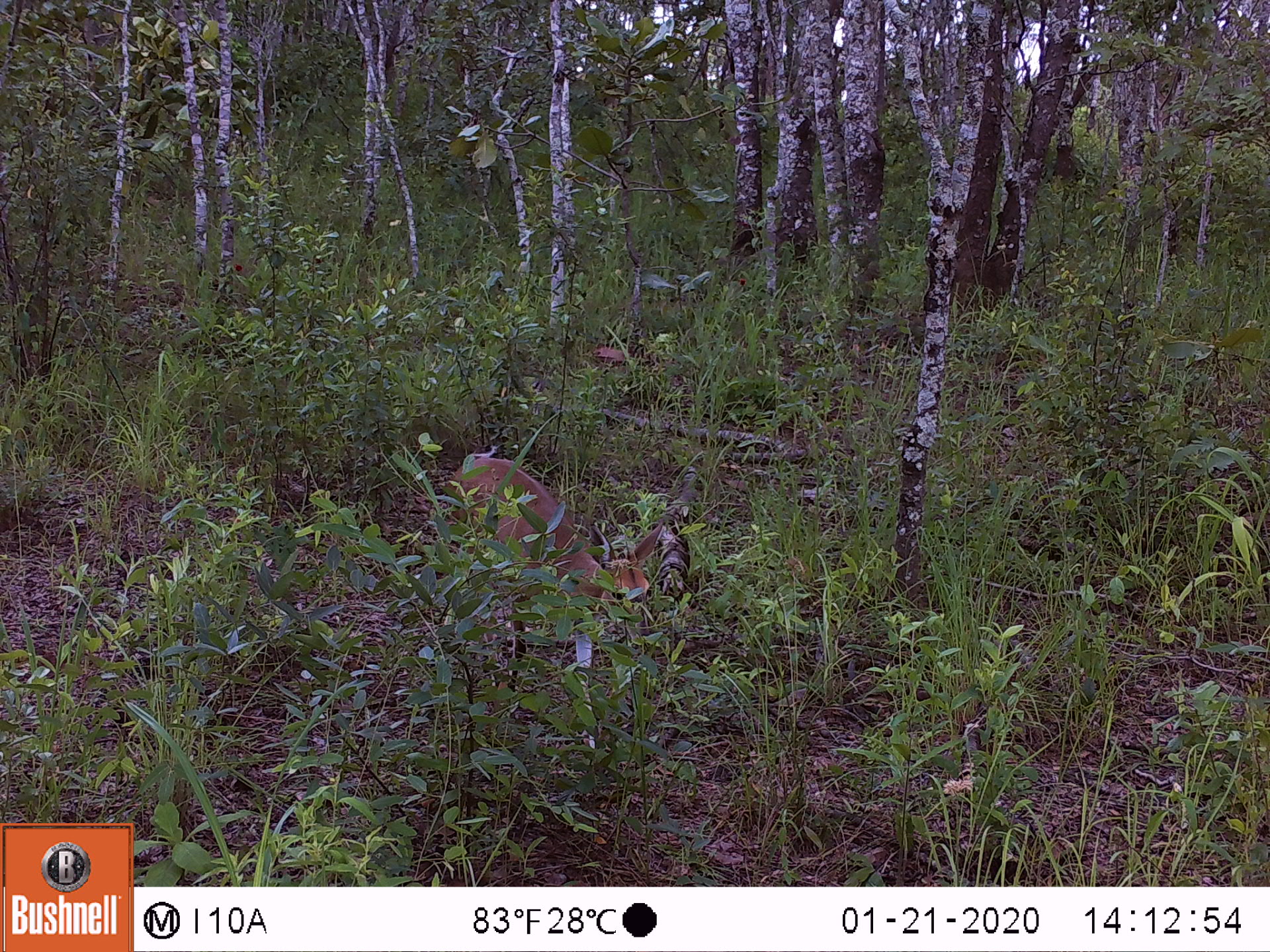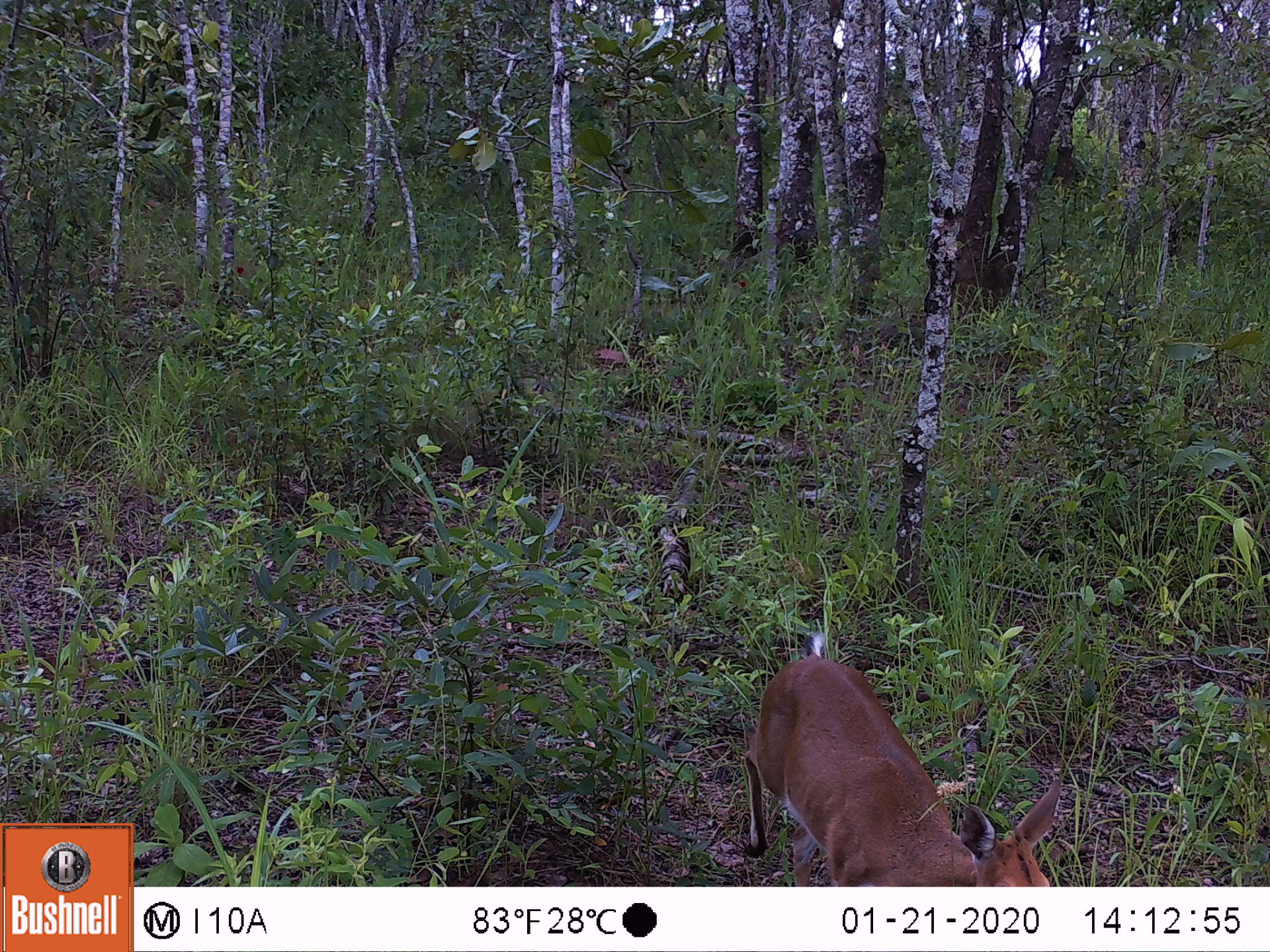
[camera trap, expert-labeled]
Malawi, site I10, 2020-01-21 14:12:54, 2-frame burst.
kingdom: Animalia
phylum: Chordata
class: Mammalia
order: Artiodactyla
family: Bovidae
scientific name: Antilopinae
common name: small antelope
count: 1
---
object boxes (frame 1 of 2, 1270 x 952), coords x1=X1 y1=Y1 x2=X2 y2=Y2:
small antelope: x1=442 y1=450 x2=665 y2=759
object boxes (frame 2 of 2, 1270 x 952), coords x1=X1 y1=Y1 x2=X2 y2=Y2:
small antelope: x1=733 y1=627 x2=1062 y2=886